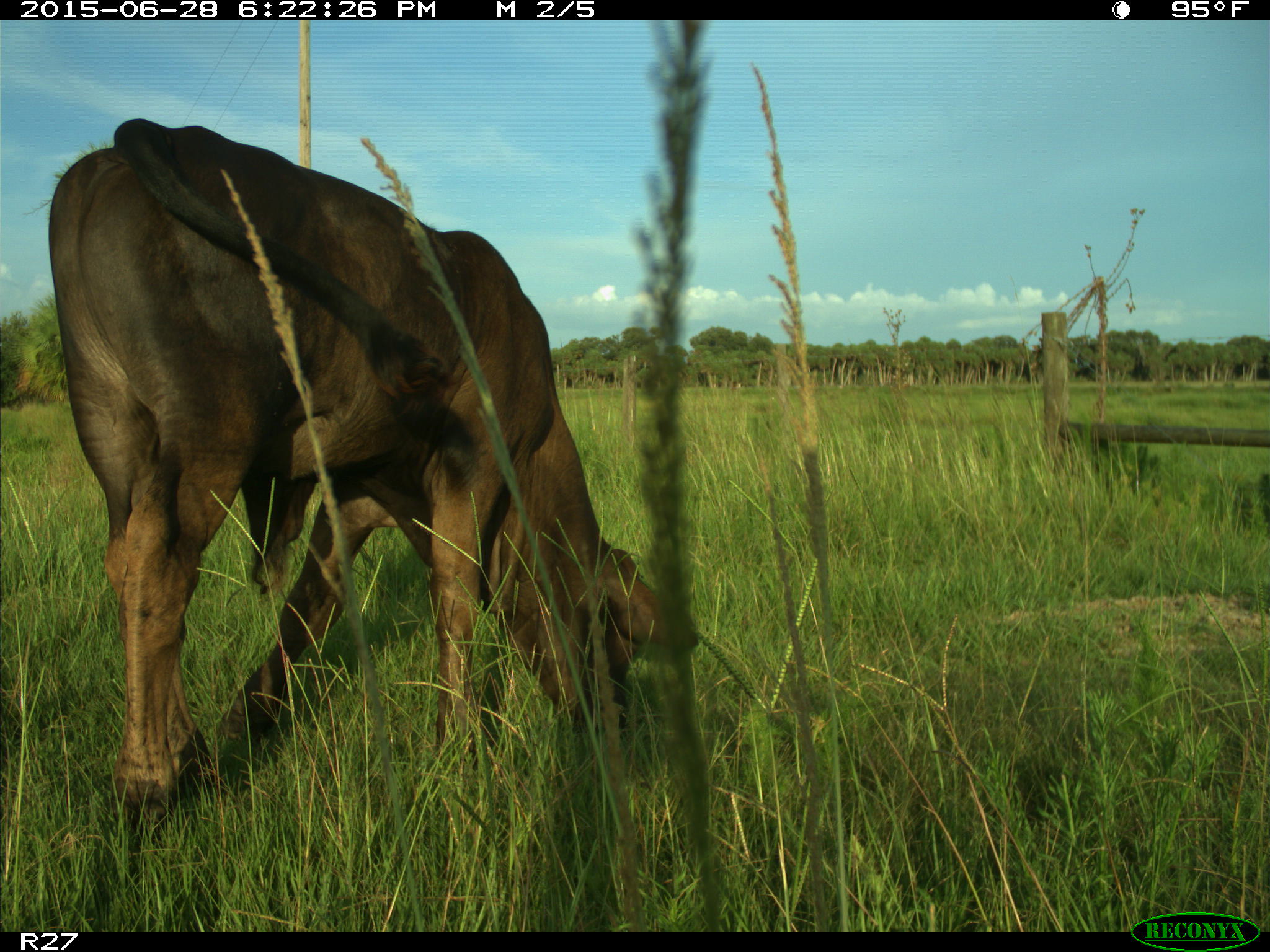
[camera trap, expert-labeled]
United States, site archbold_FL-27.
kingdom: Animalia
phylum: Chordata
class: Mammalia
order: Artiodactyla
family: Bovidae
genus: Bos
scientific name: Bos taurus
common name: domestic cow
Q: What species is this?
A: Bos taurus (domestic cow).